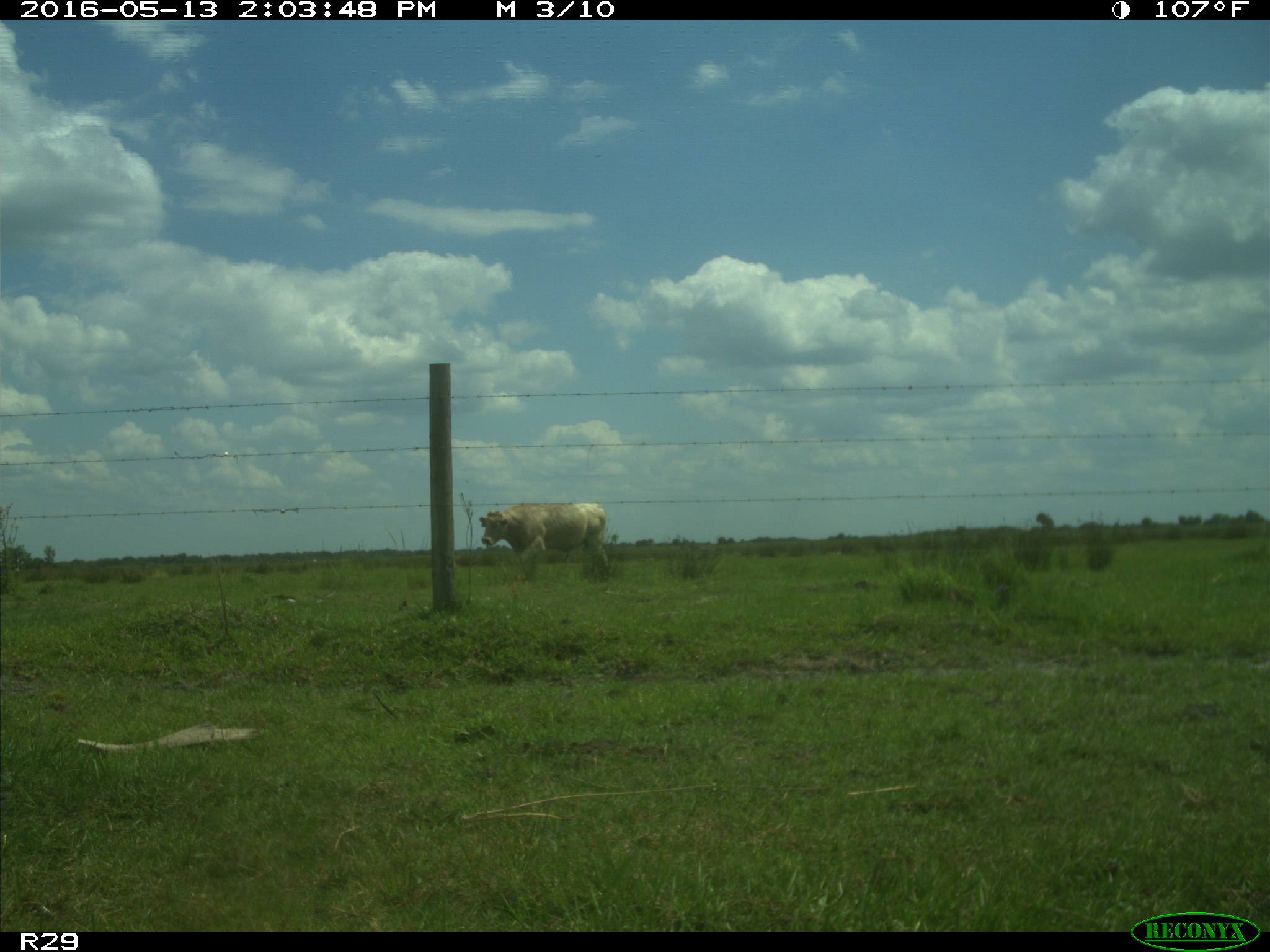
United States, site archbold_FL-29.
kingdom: Animalia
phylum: Chordata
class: Mammalia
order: Artiodactyla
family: Bovidae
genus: Bos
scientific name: Bos taurus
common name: domestic cow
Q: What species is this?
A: Bos taurus (domestic cow).